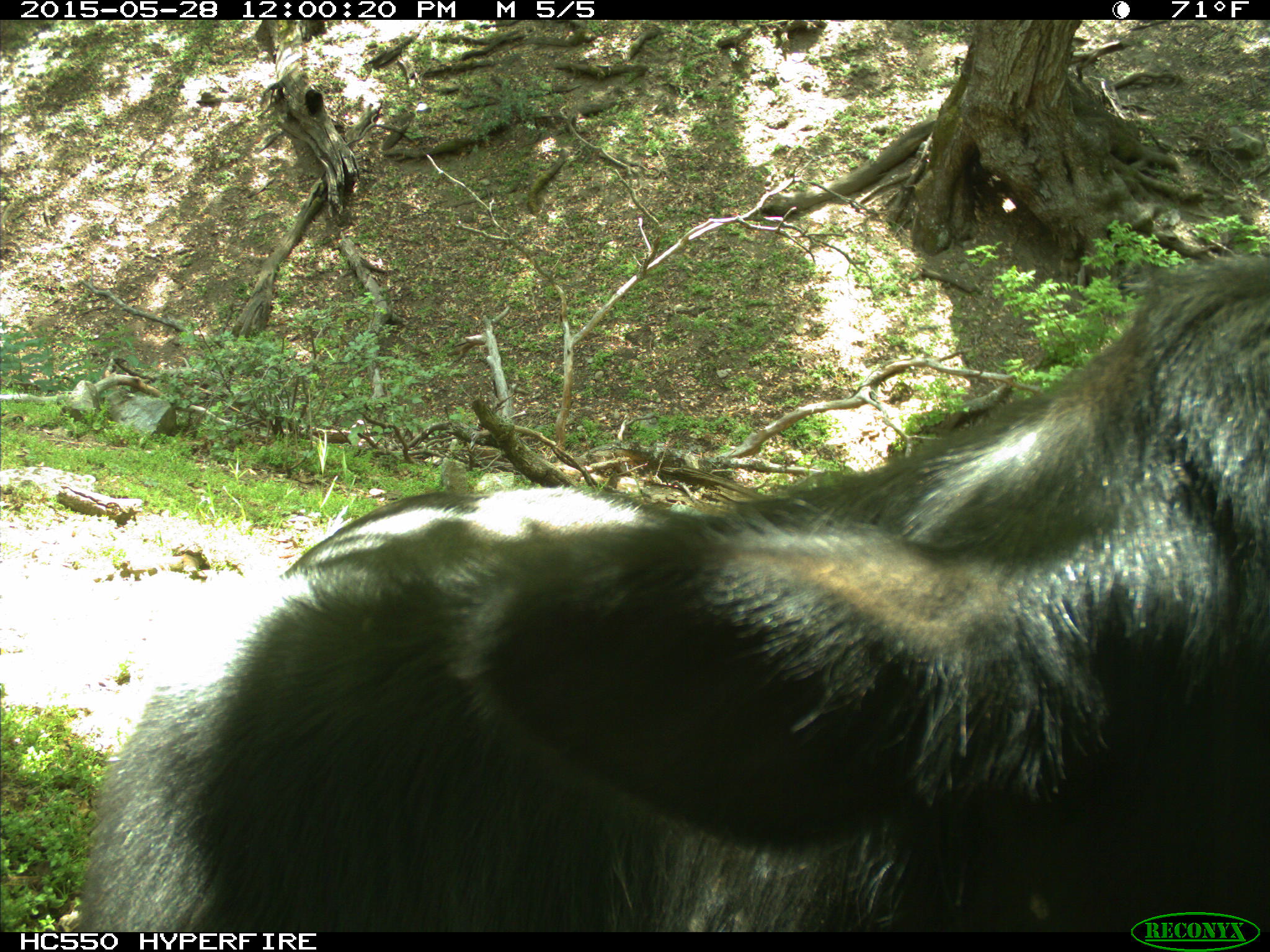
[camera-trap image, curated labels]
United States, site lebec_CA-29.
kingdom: Animalia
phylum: Chordata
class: Mammalia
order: Artiodactyla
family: Bovidae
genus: Bos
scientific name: Bos taurus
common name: domestic cow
Bos taurus (domestic cow).